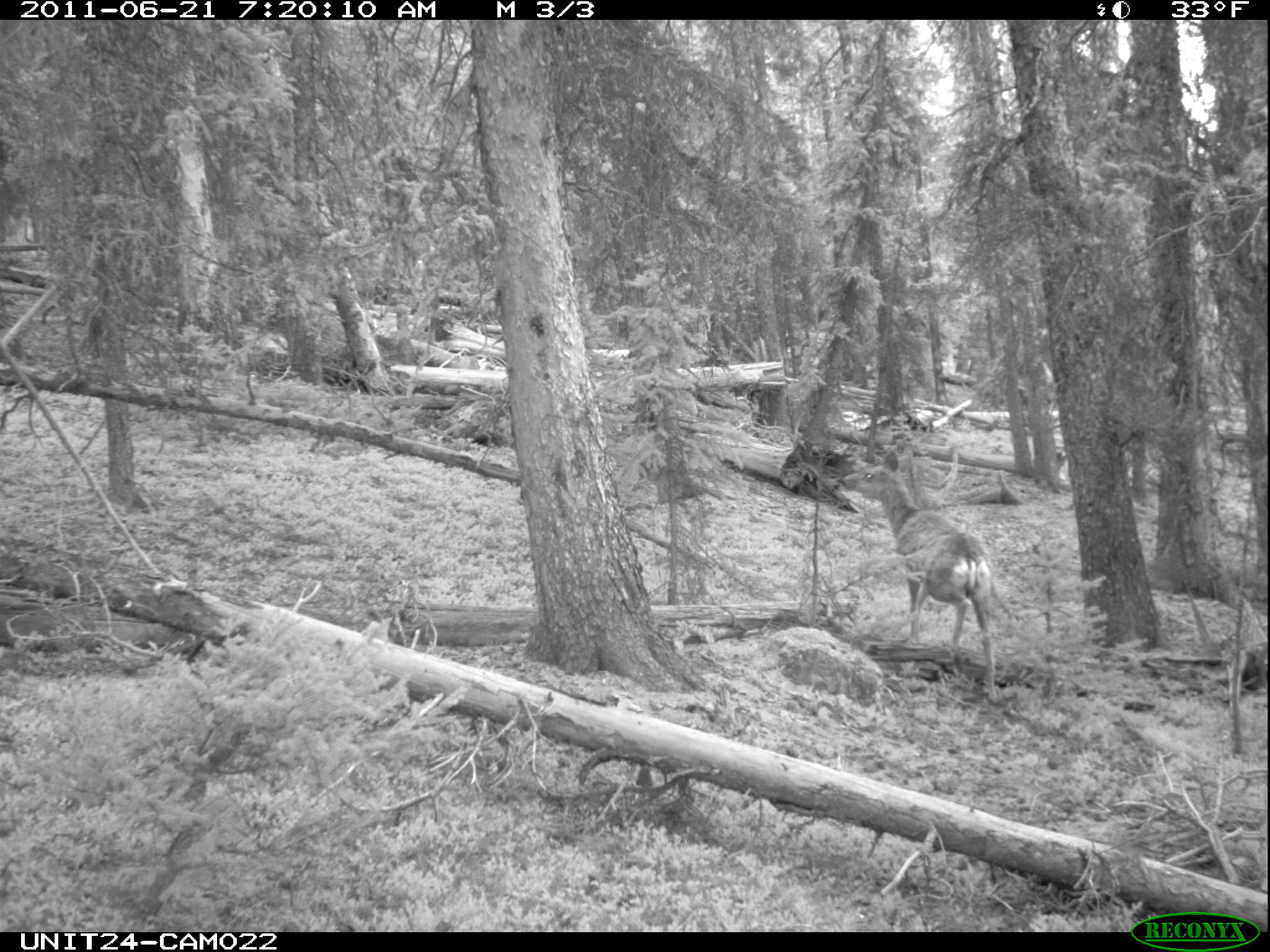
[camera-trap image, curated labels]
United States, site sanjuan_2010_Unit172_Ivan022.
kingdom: Animalia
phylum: Chordata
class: Mammalia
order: Artiodactyla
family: Cervidae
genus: Odocoileus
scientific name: Odocoileus hemionus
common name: mule deer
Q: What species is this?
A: Odocoileus hemionus (mule deer).